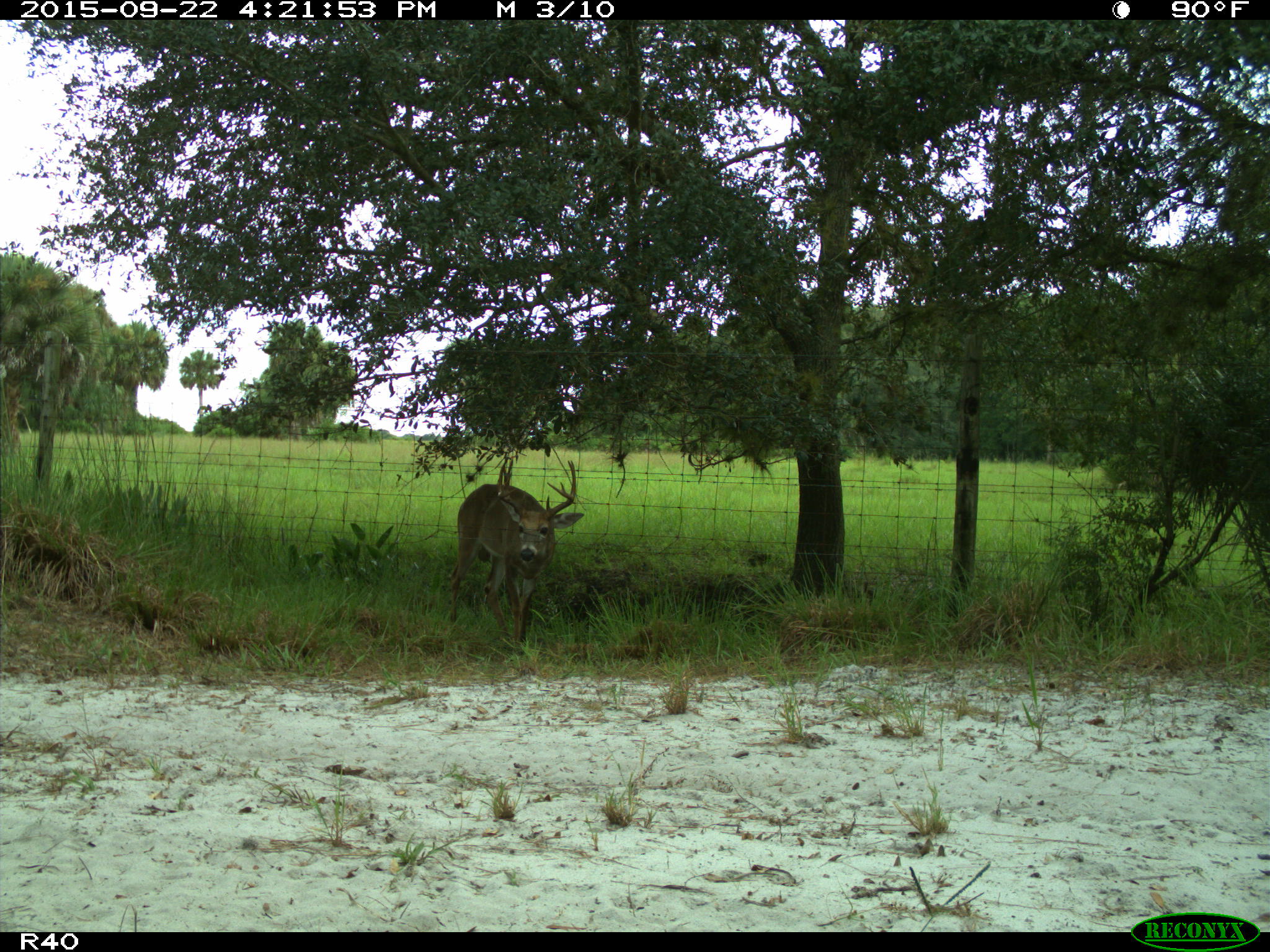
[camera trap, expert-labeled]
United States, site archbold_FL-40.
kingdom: Animalia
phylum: Chordata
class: Mammalia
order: Artiodactyla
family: Cervidae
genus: Odocoileus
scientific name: Odocoileus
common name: deer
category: unidentified deer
Unidentified deer (deer) (Odocoileus).